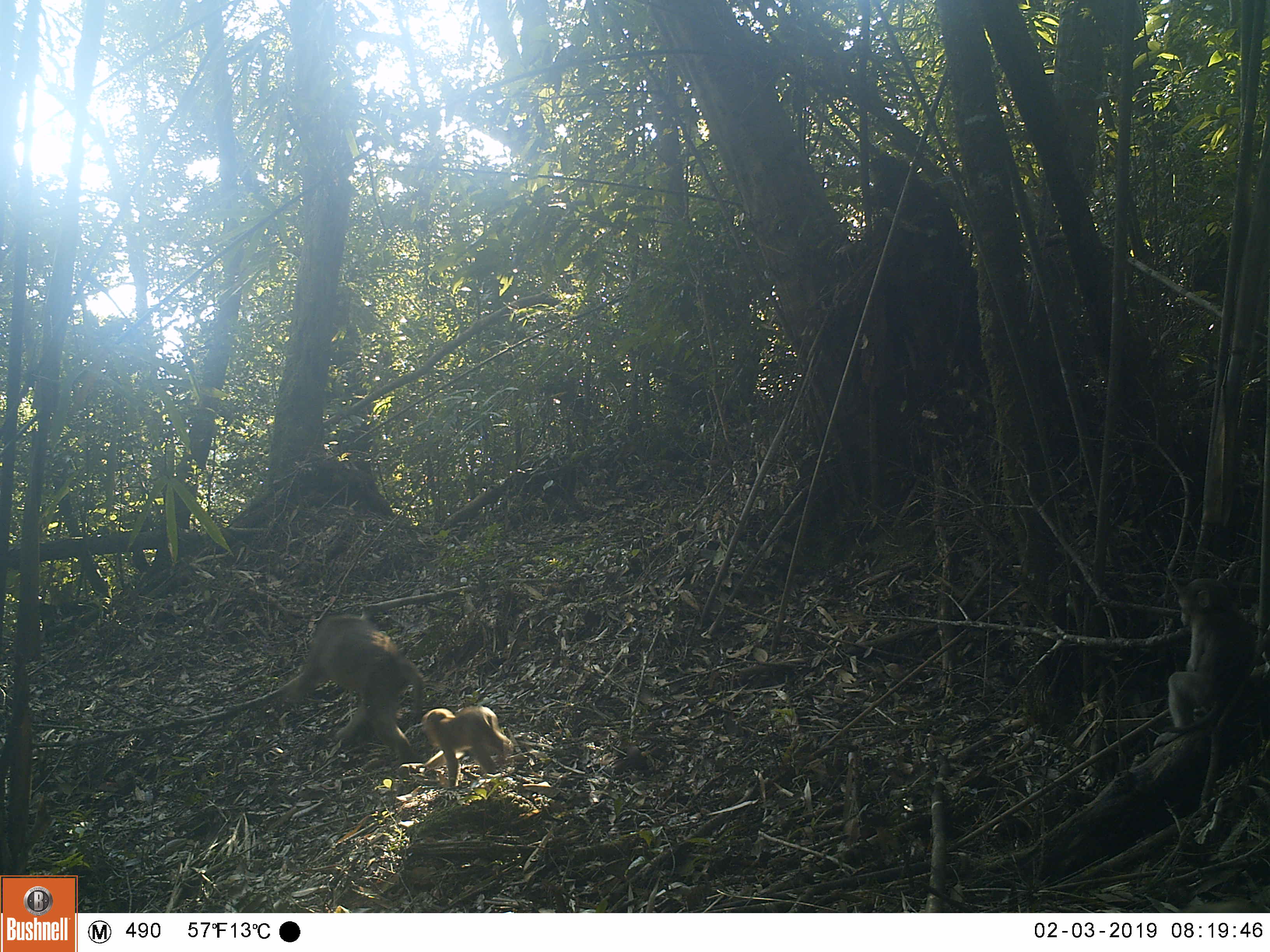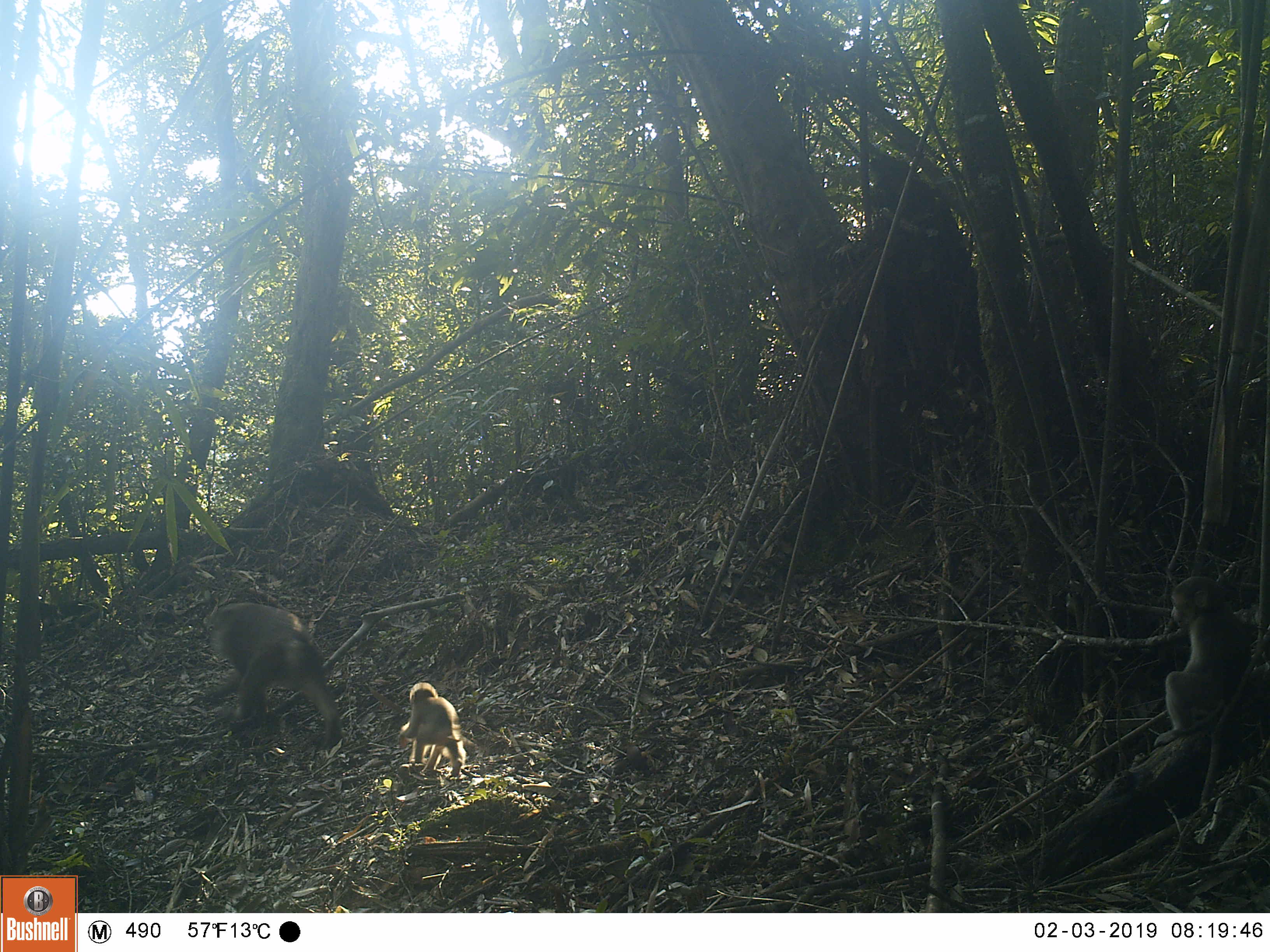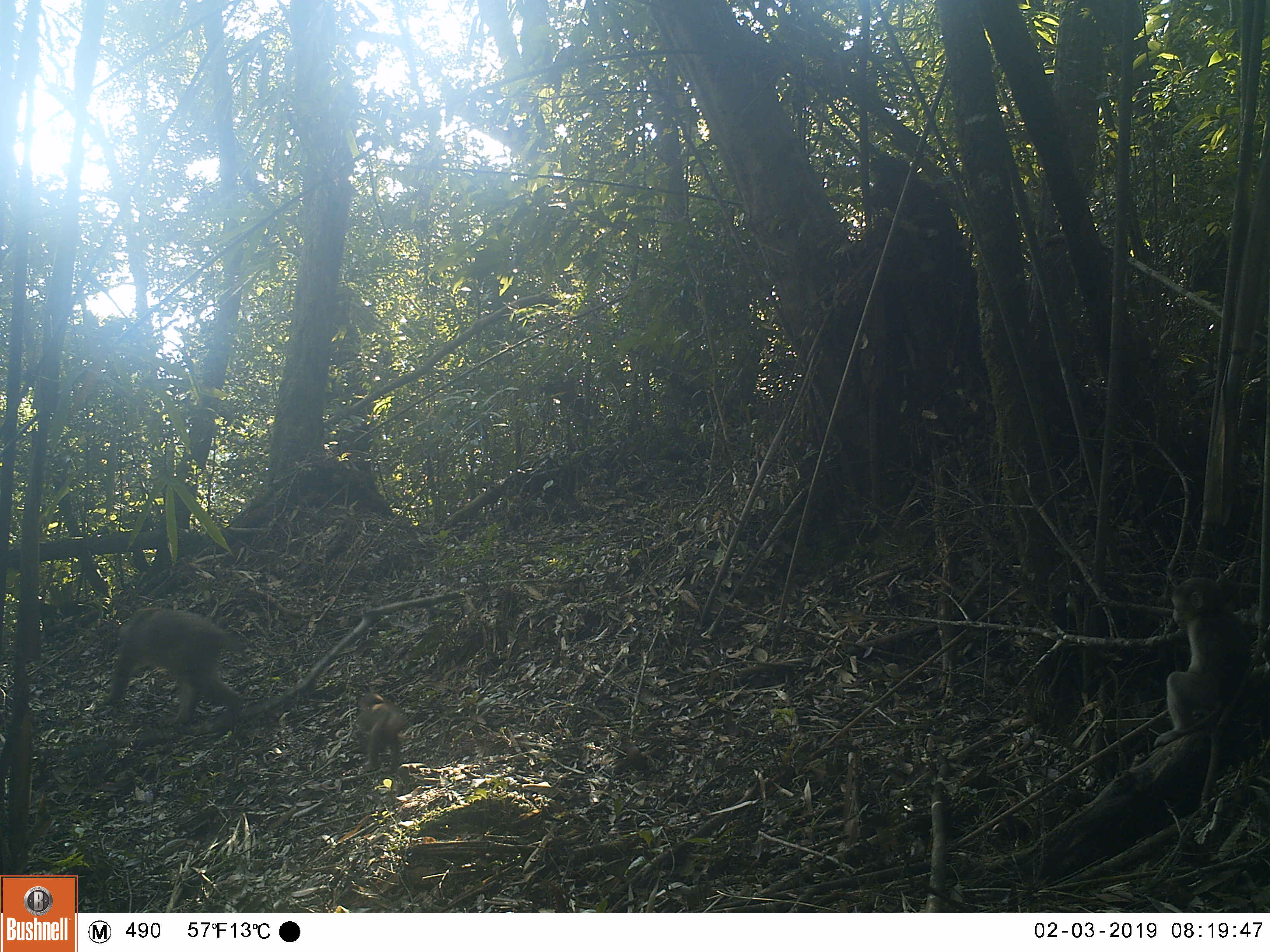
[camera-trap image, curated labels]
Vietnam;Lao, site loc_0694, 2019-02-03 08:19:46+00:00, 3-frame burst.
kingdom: Animalia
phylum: Chordata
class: Mammalia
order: Primates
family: Cercopithecidae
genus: Macaca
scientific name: Macaca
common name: macaques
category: assam or rhesus macaque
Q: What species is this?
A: Assam or rhesus macaque (macaques) (Macaca).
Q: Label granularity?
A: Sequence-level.